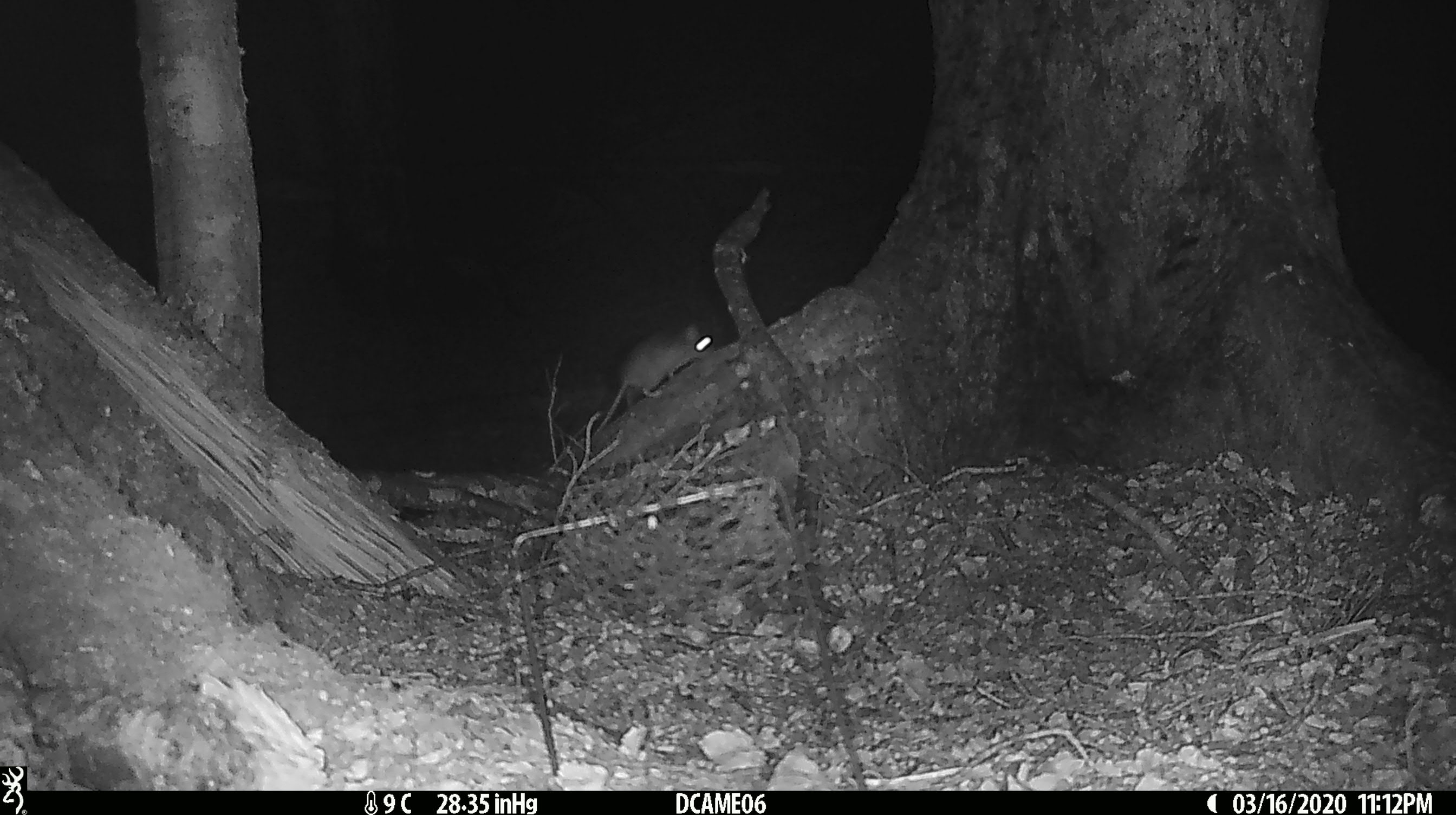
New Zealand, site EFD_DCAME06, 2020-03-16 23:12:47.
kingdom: Animalia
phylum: Chordata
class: Mammalia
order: Rodentia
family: Muridae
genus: Mus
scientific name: Mus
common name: mouse